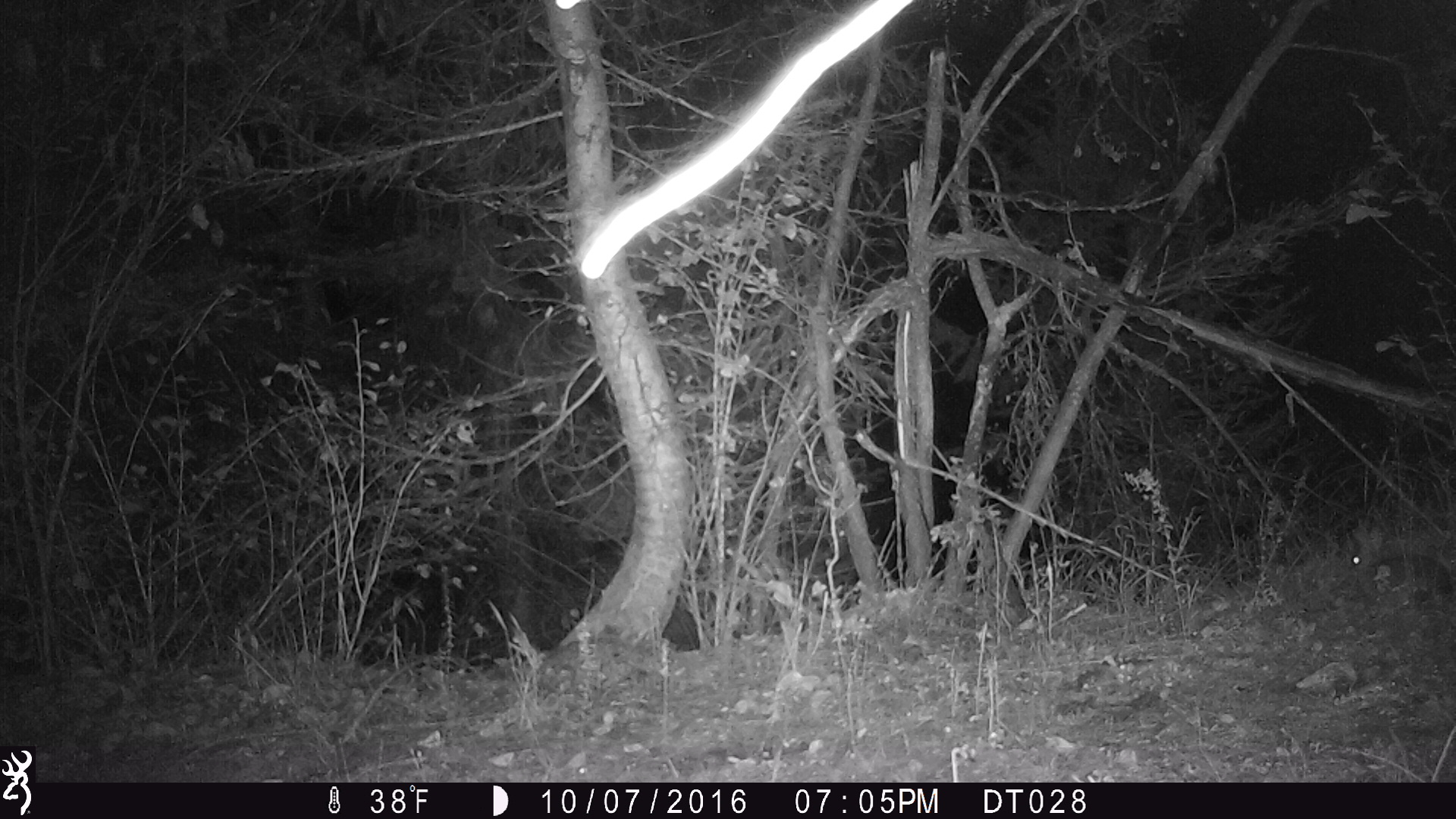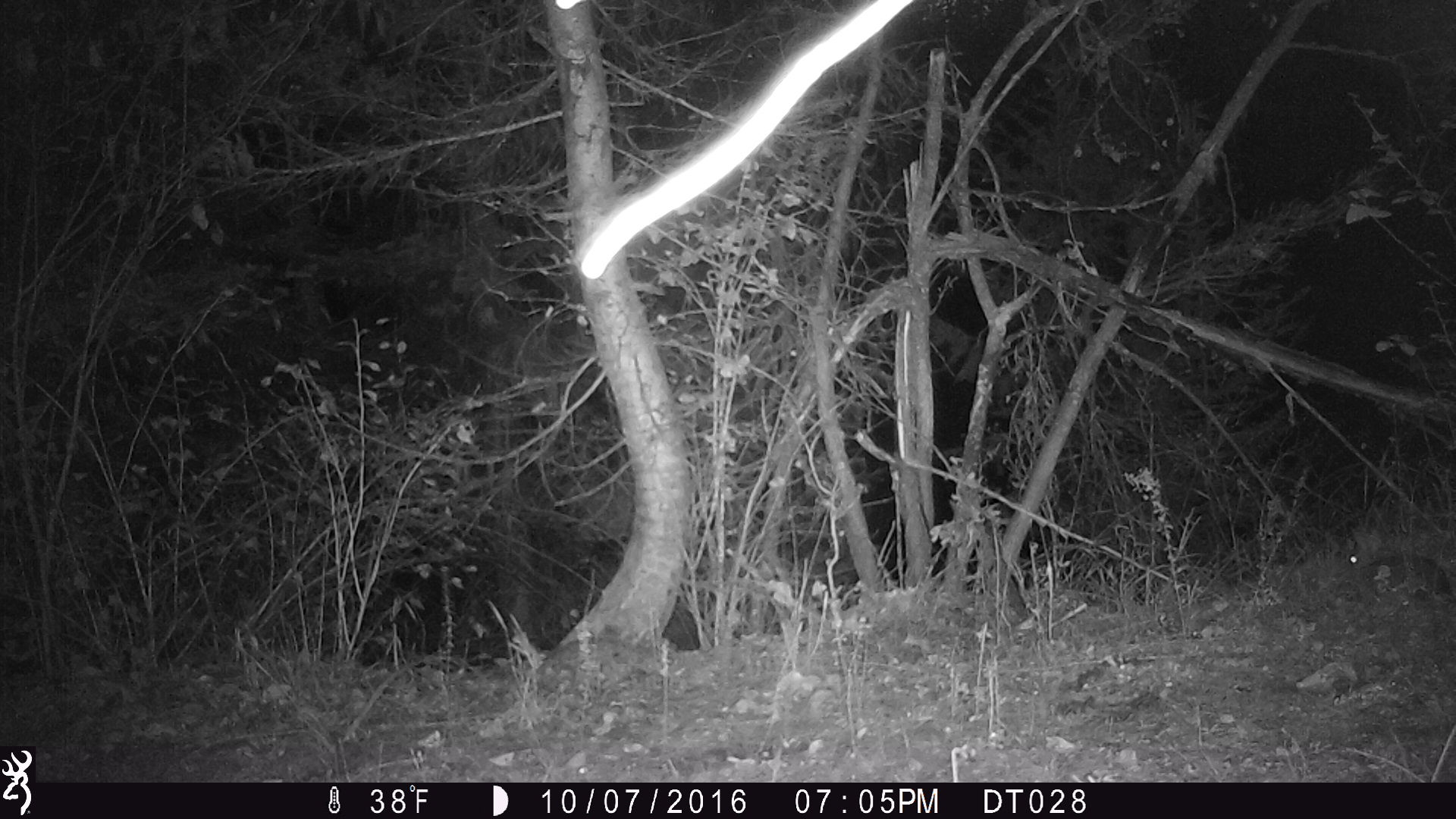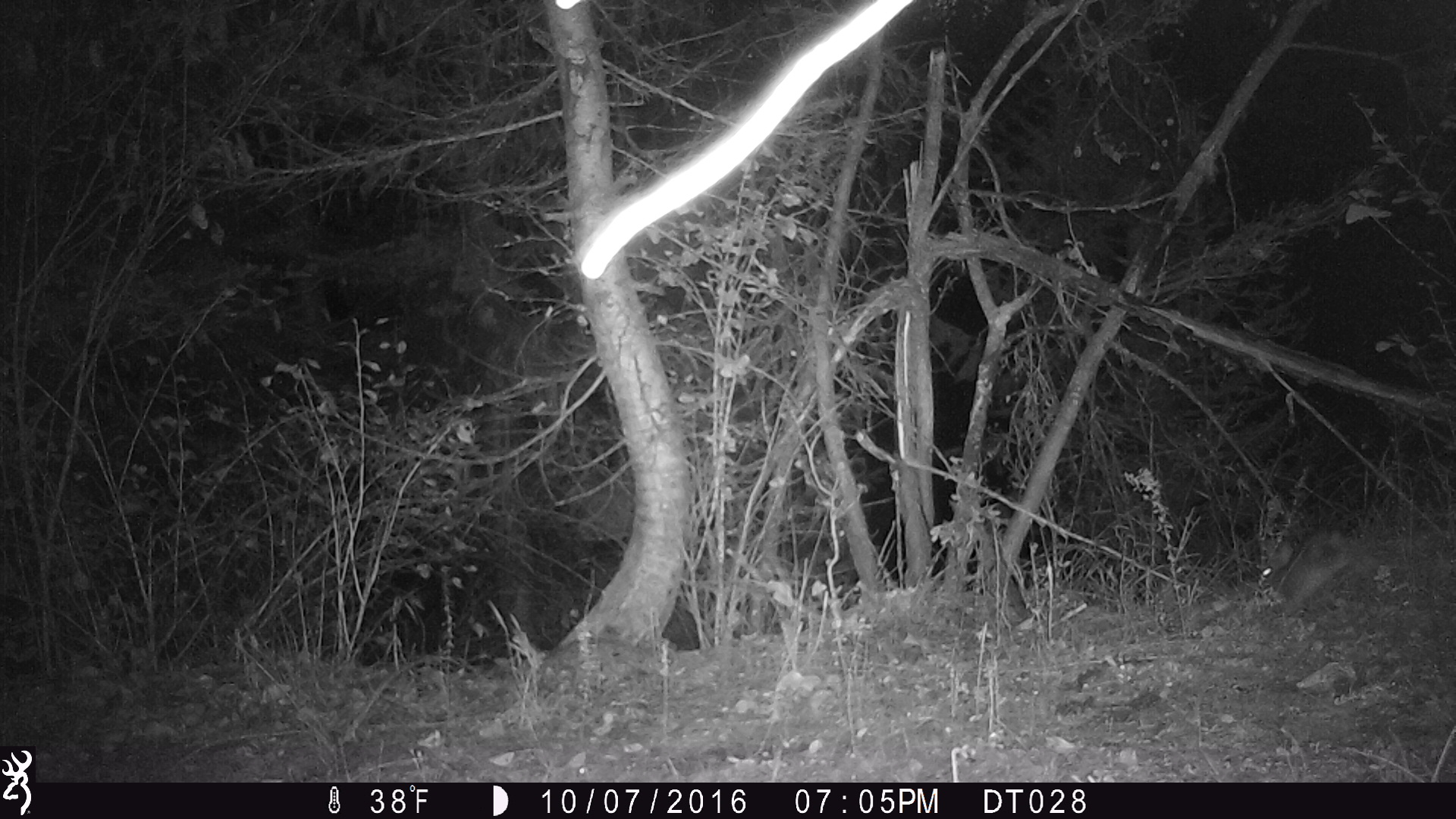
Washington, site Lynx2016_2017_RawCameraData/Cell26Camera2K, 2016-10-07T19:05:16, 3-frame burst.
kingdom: Animalia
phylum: Chordata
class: Mammalia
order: Lagomorpha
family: Leporidae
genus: Lepus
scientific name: Lepus americanus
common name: snowshoe hare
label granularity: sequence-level